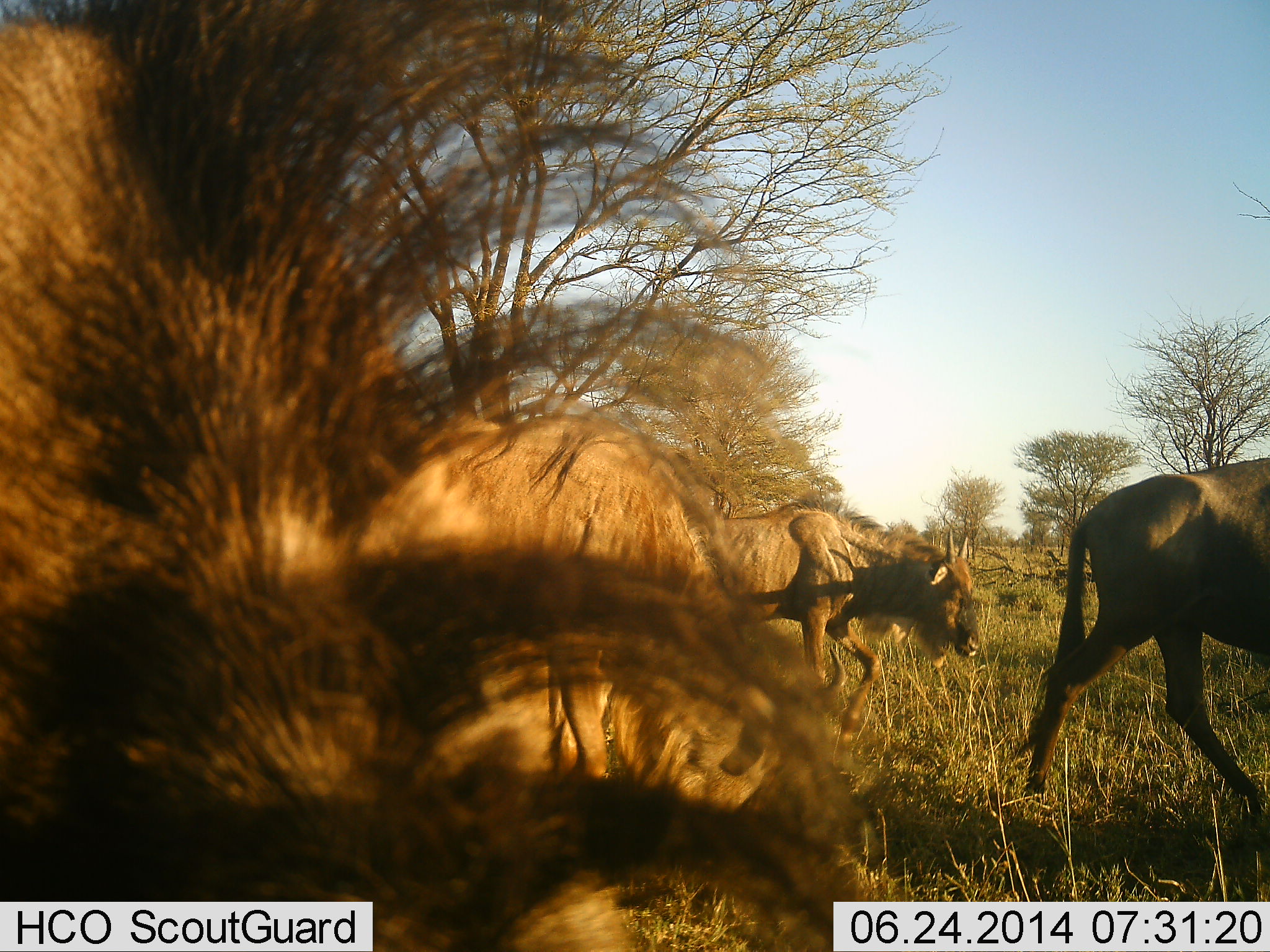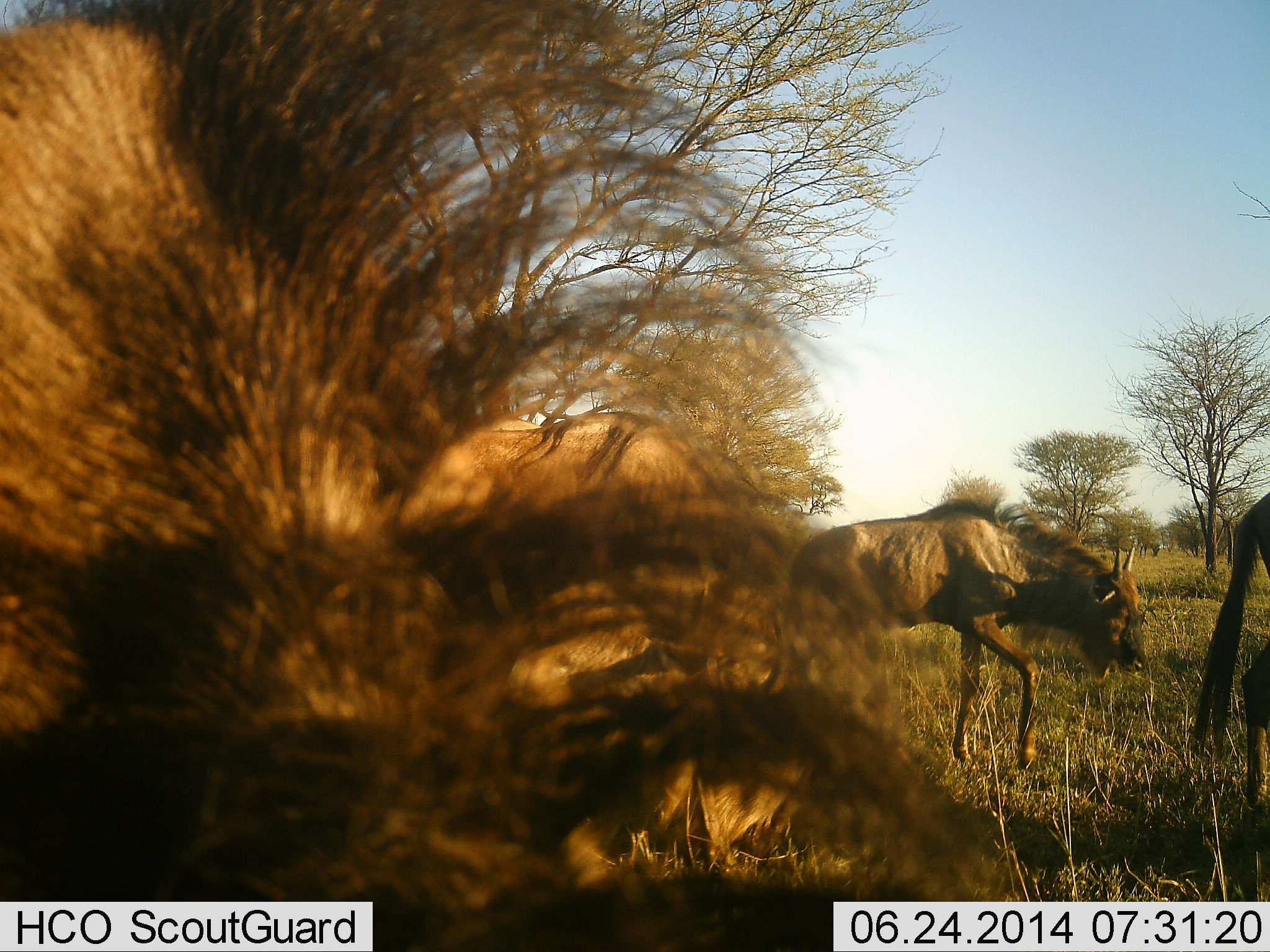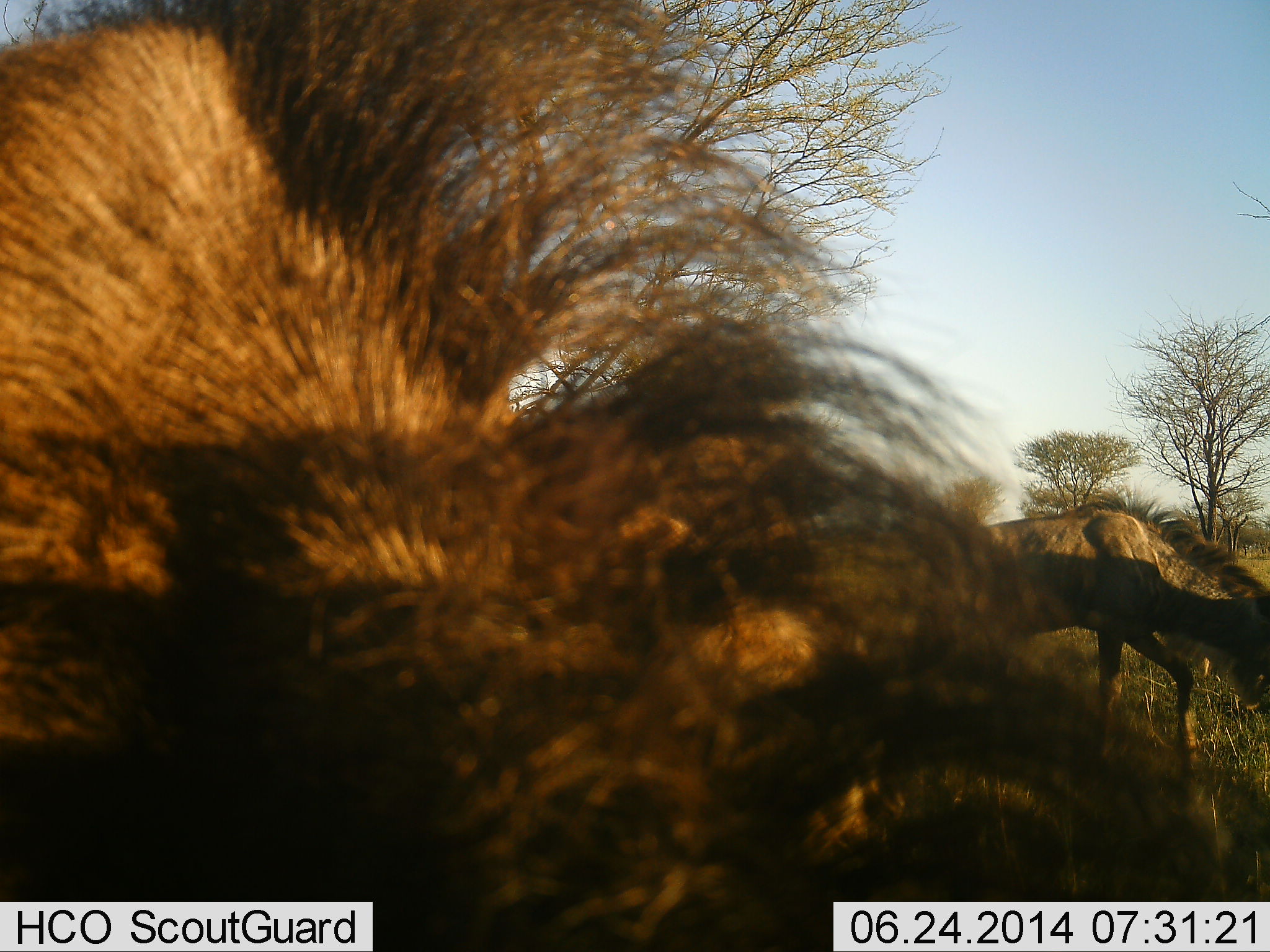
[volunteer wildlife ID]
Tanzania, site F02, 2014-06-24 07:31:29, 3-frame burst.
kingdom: Animalia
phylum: Chordata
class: Mammalia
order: Artiodactyla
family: Bovidae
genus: Connochaetes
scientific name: Connochaetes taurinus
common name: blue wildebeest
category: wildebeest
Wildebeest (blue wildebeest) (Connochaetes taurinus), count 3. Behavior (volunteer vote fractions): standing 10%, resting 0%, moving 90%, interacting 0%. Young present (vote fraction): 10%. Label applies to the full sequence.